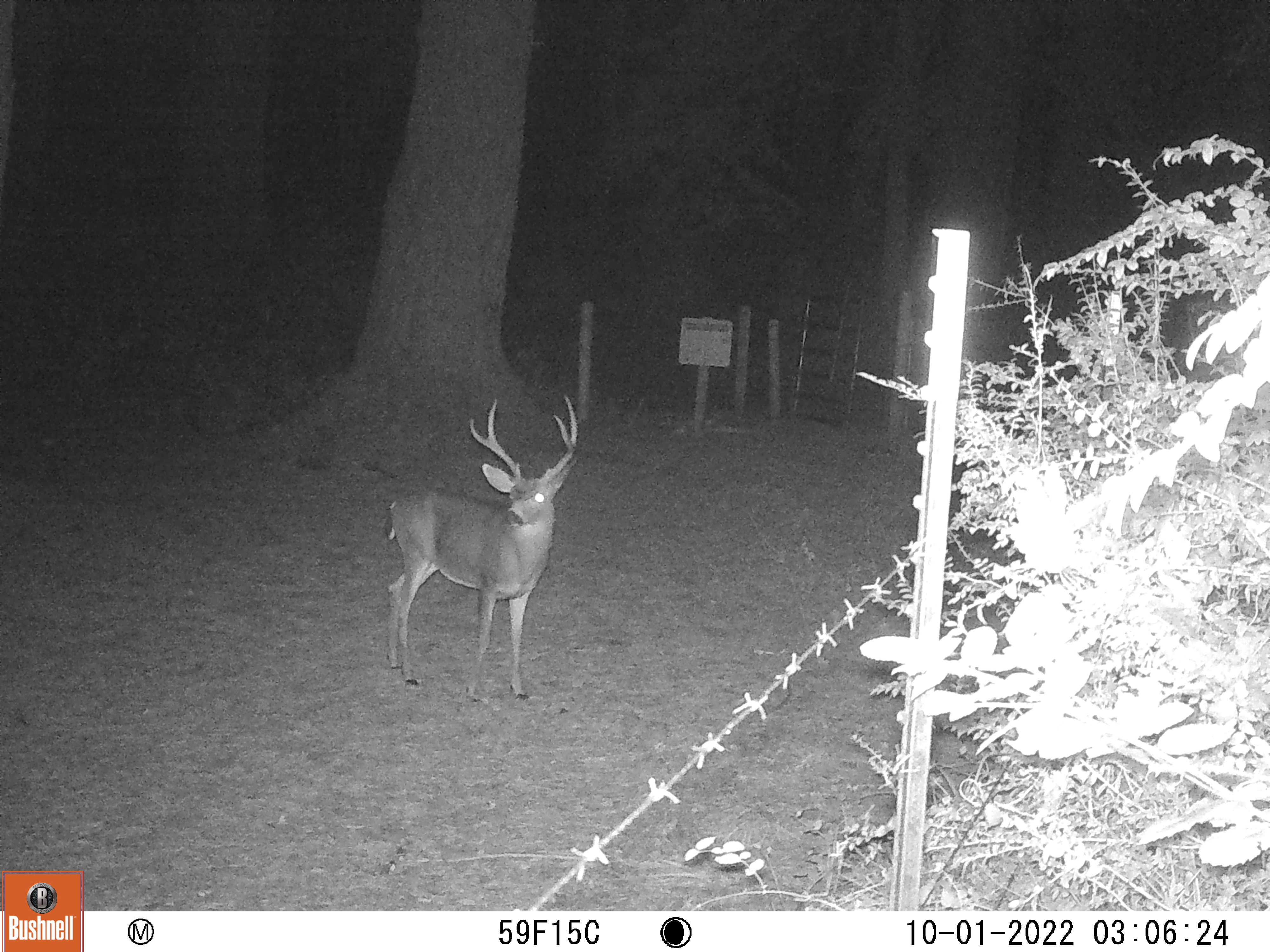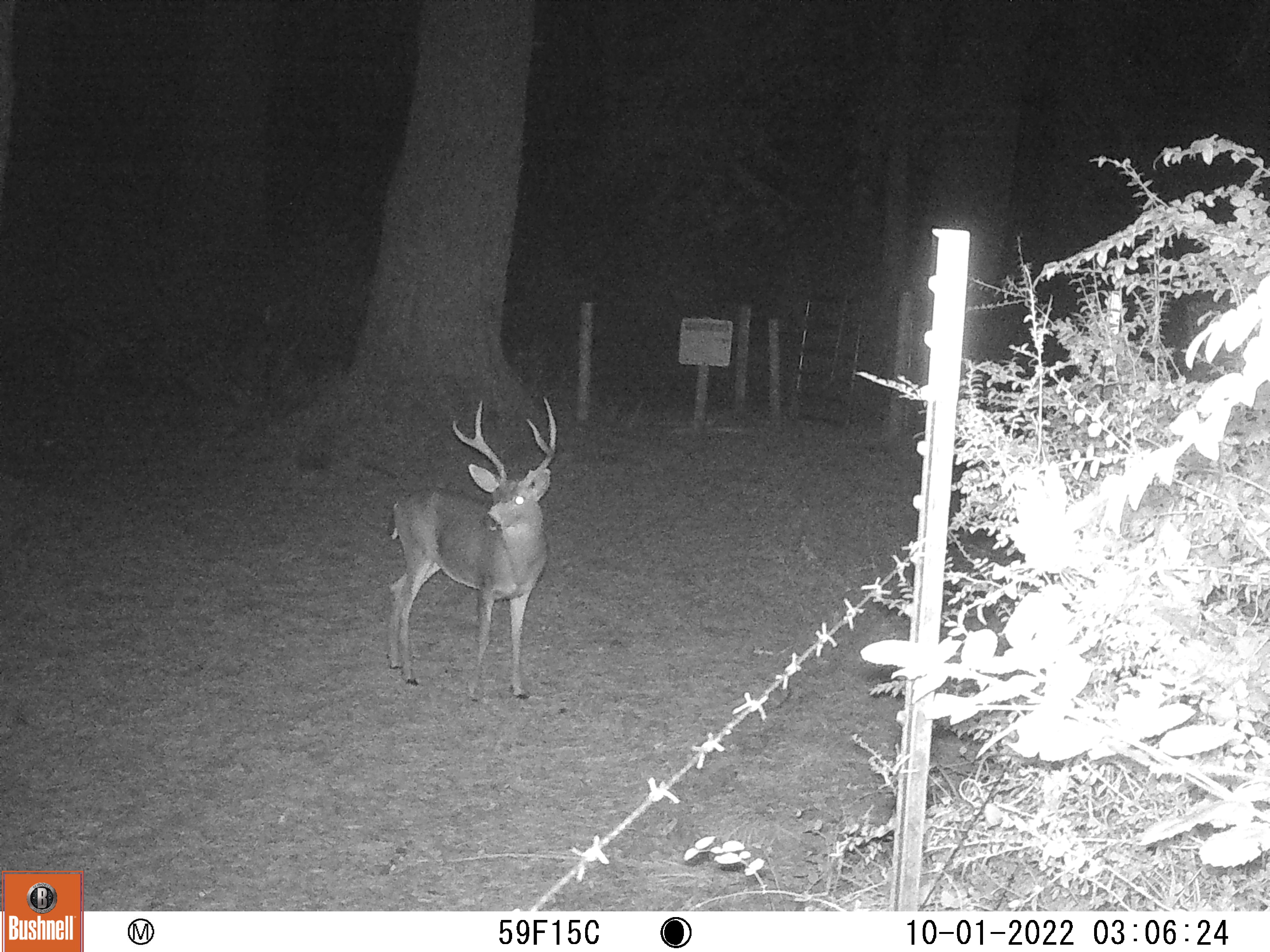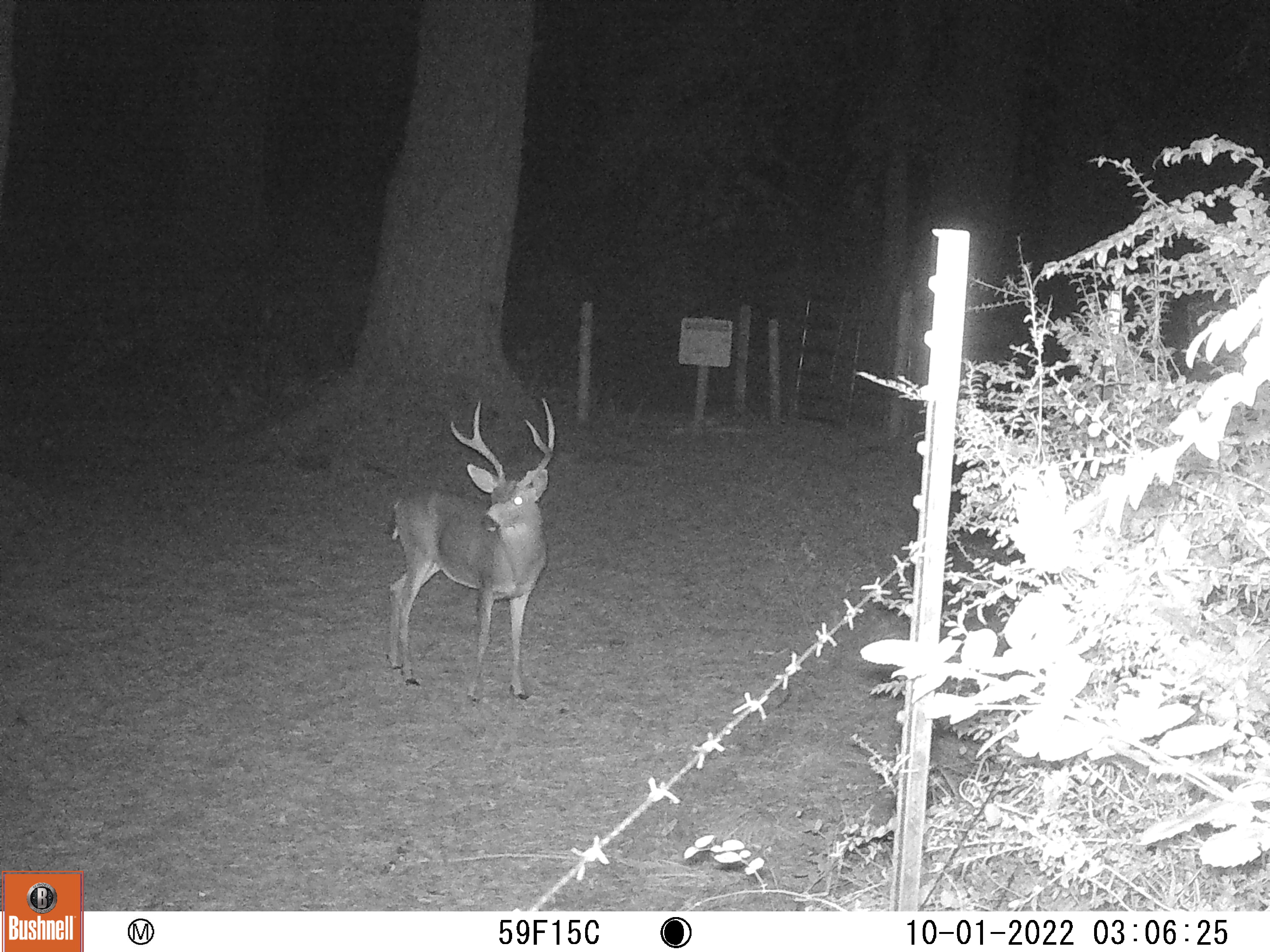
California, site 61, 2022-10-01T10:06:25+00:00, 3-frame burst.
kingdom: Animalia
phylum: Chordata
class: Mammalia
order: Artiodactyla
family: Cervidae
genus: Odocoileus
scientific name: Odocoileus hemionus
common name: mule deer